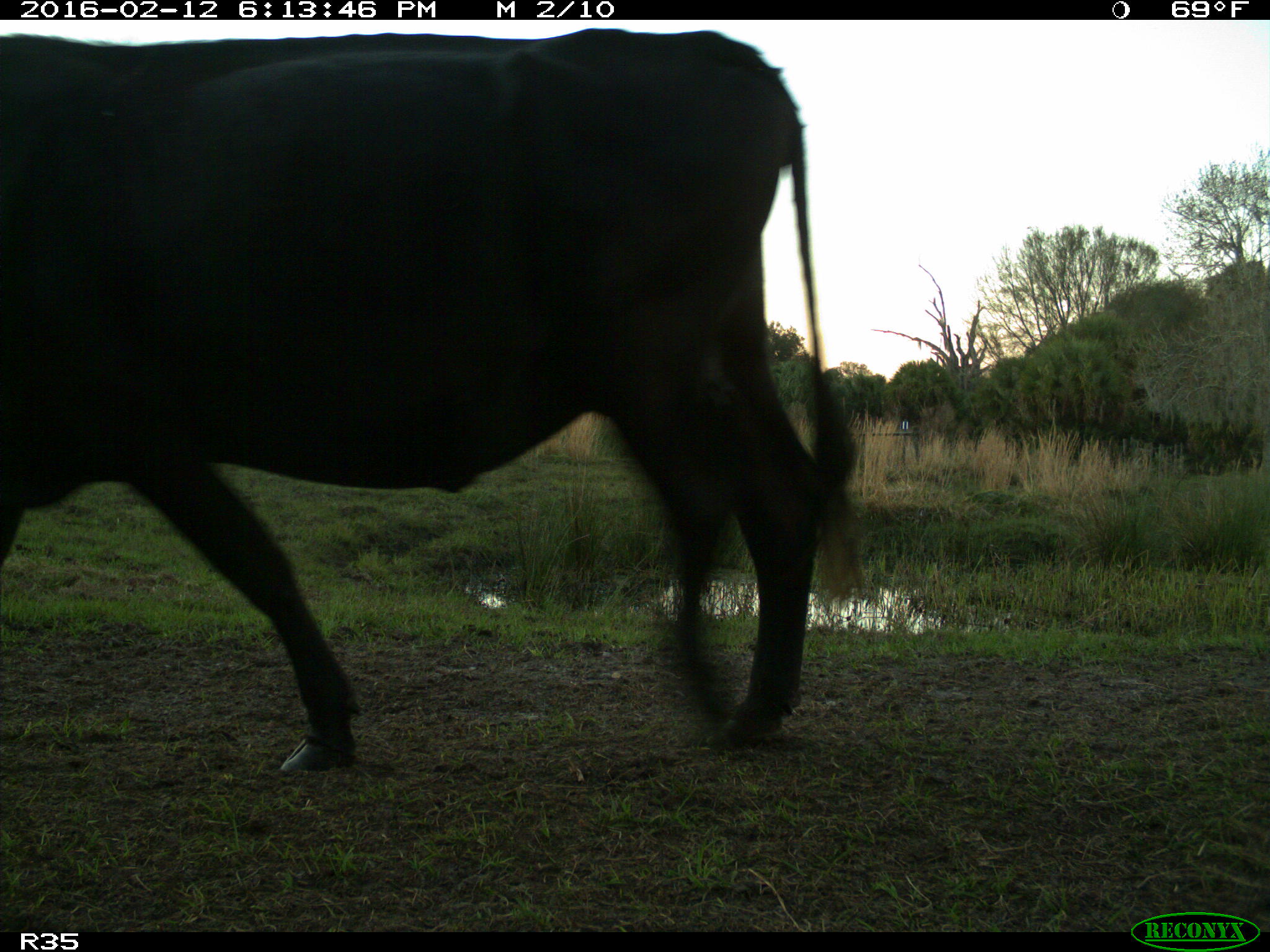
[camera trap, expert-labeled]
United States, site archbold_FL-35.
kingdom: Animalia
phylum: Chordata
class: Mammalia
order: Artiodactyla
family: Bovidae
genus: Bos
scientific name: Bos taurus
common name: domestic cow